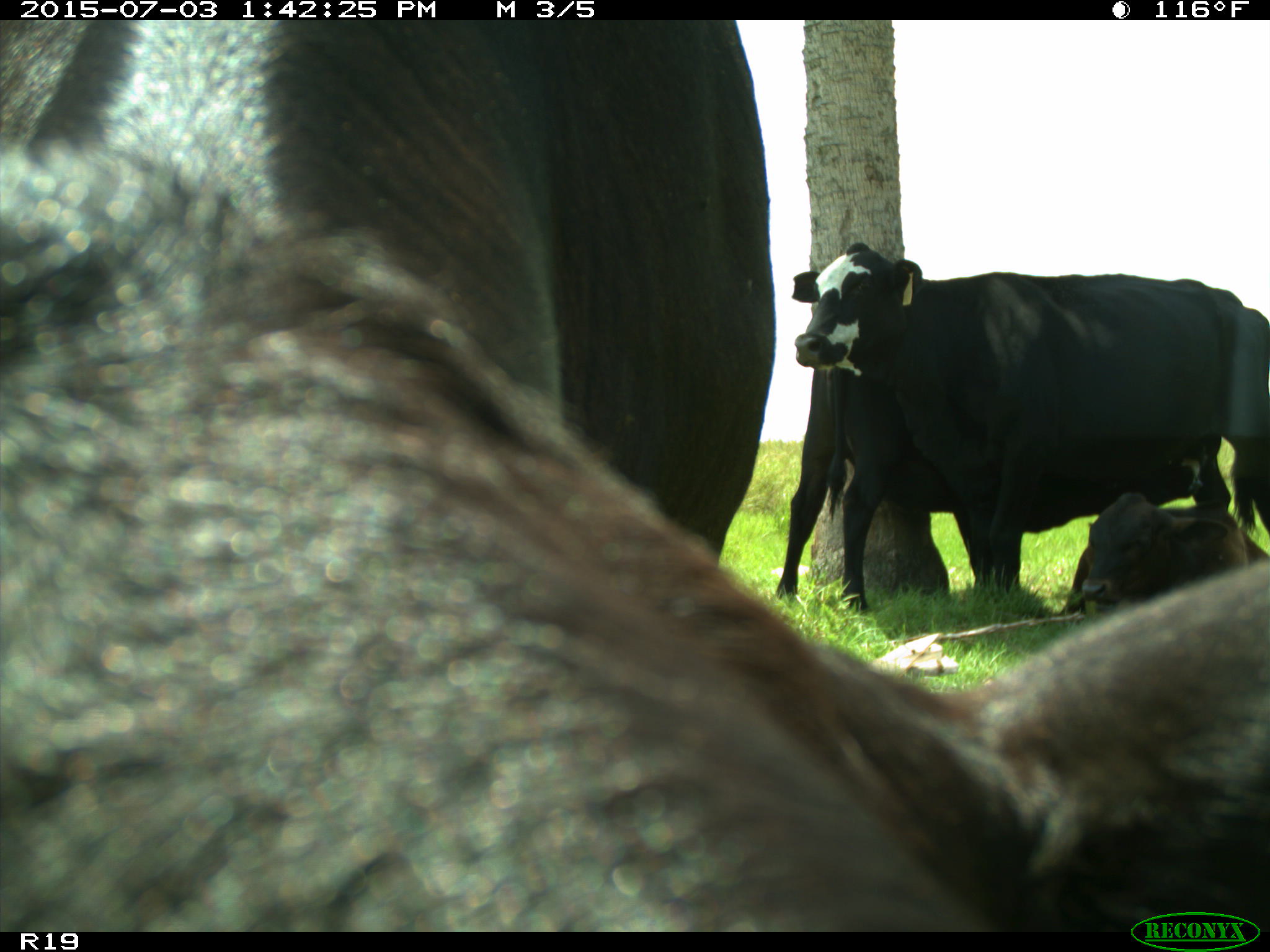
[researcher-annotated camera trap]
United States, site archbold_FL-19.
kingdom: Animalia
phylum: Chordata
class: Mammalia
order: Artiodactyla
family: Bovidae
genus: Bos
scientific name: Bos taurus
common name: domestic cow